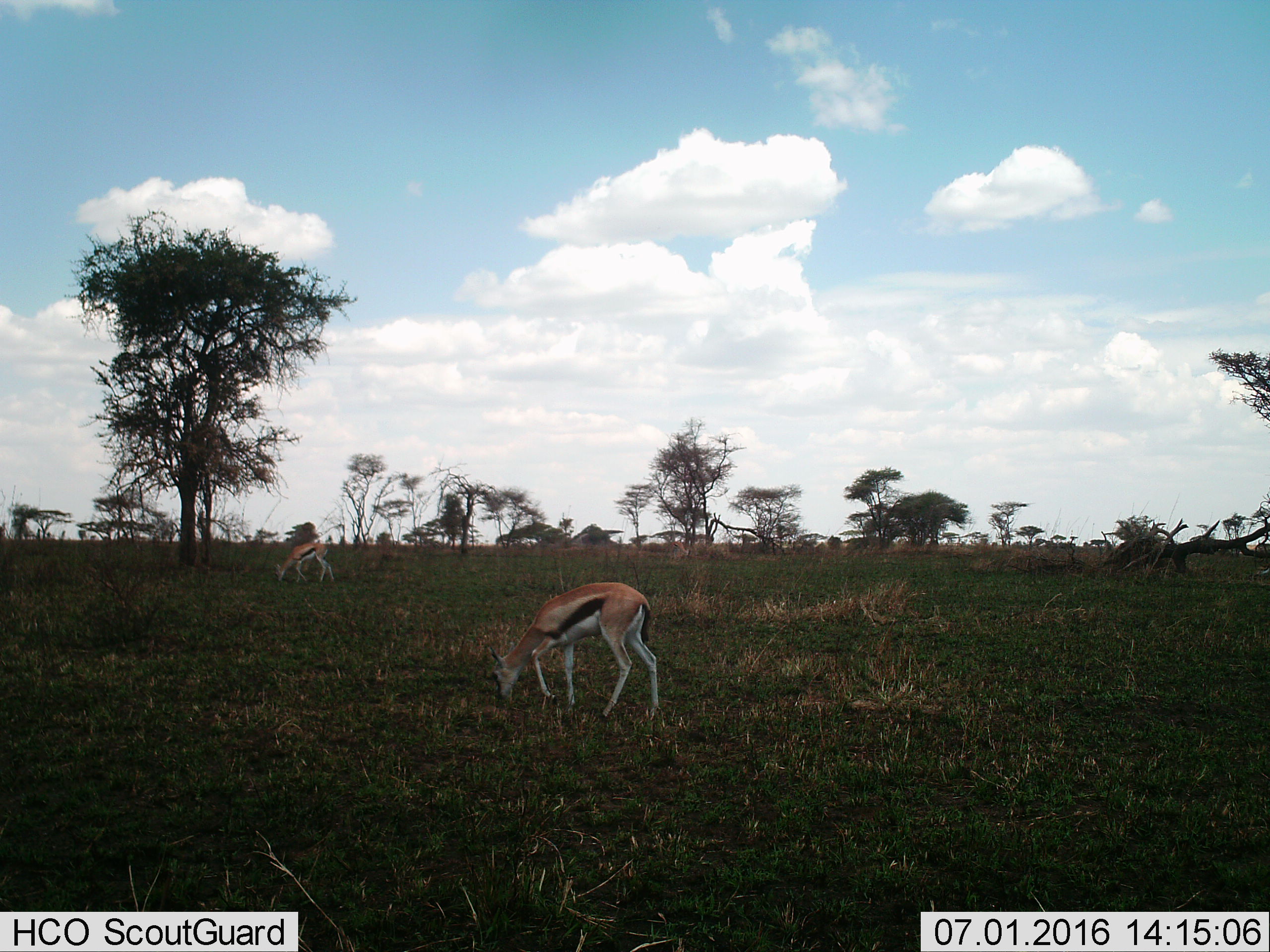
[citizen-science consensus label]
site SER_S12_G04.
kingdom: Animalia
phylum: Chordata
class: Mammalia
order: Artiodactyla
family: Bovidae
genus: Eudorcas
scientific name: Eudorcas thomsonii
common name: thomson's gazelle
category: gazellethomsons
Gazellethomsons (thomson's gazelle) (Eudorcas thomsonii), count 2. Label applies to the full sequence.